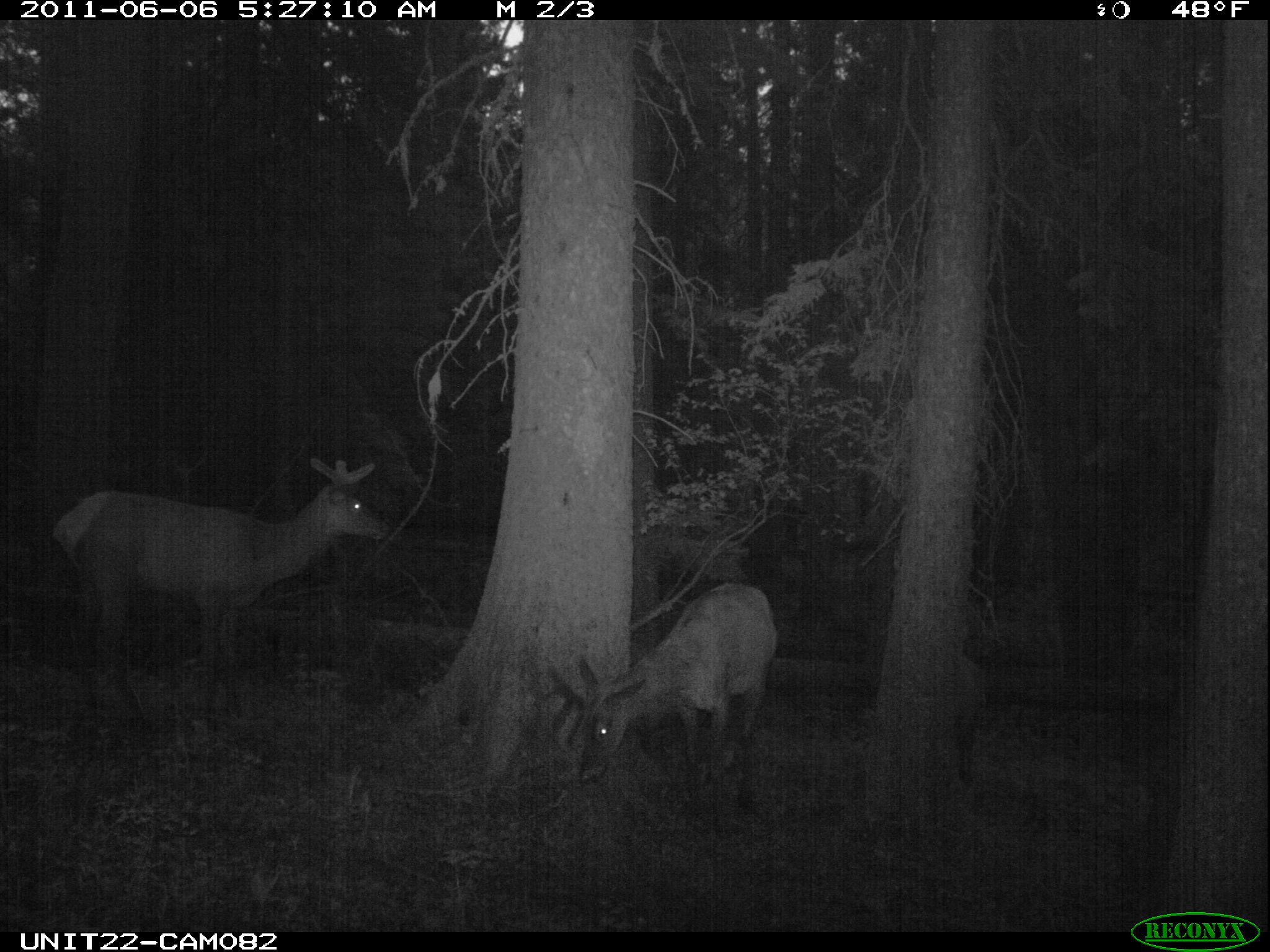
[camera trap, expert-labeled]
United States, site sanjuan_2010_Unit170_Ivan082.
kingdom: Animalia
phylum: Chordata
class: Mammalia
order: Artiodactyla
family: Cervidae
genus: Cervus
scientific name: Cervus elaphus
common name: red deer